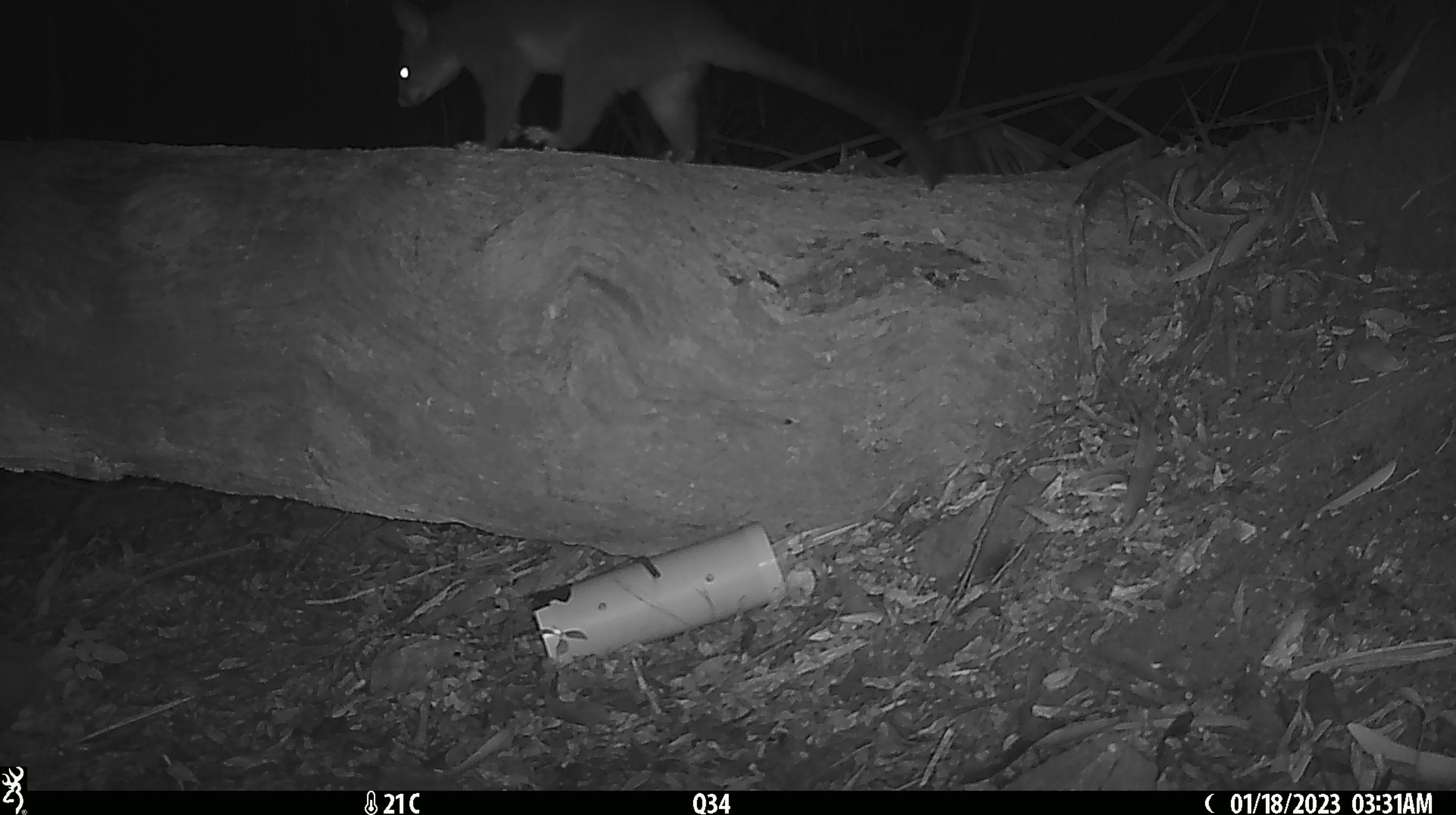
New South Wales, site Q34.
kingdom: Animalia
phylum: Chordata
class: Mammalia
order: Diprotodontia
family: Phalangeridae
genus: Trichosurus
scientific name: Trichosurus vulpecula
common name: common brushtail possum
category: possum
Possum (common brushtail possum) (Trichosurus vulpecula).